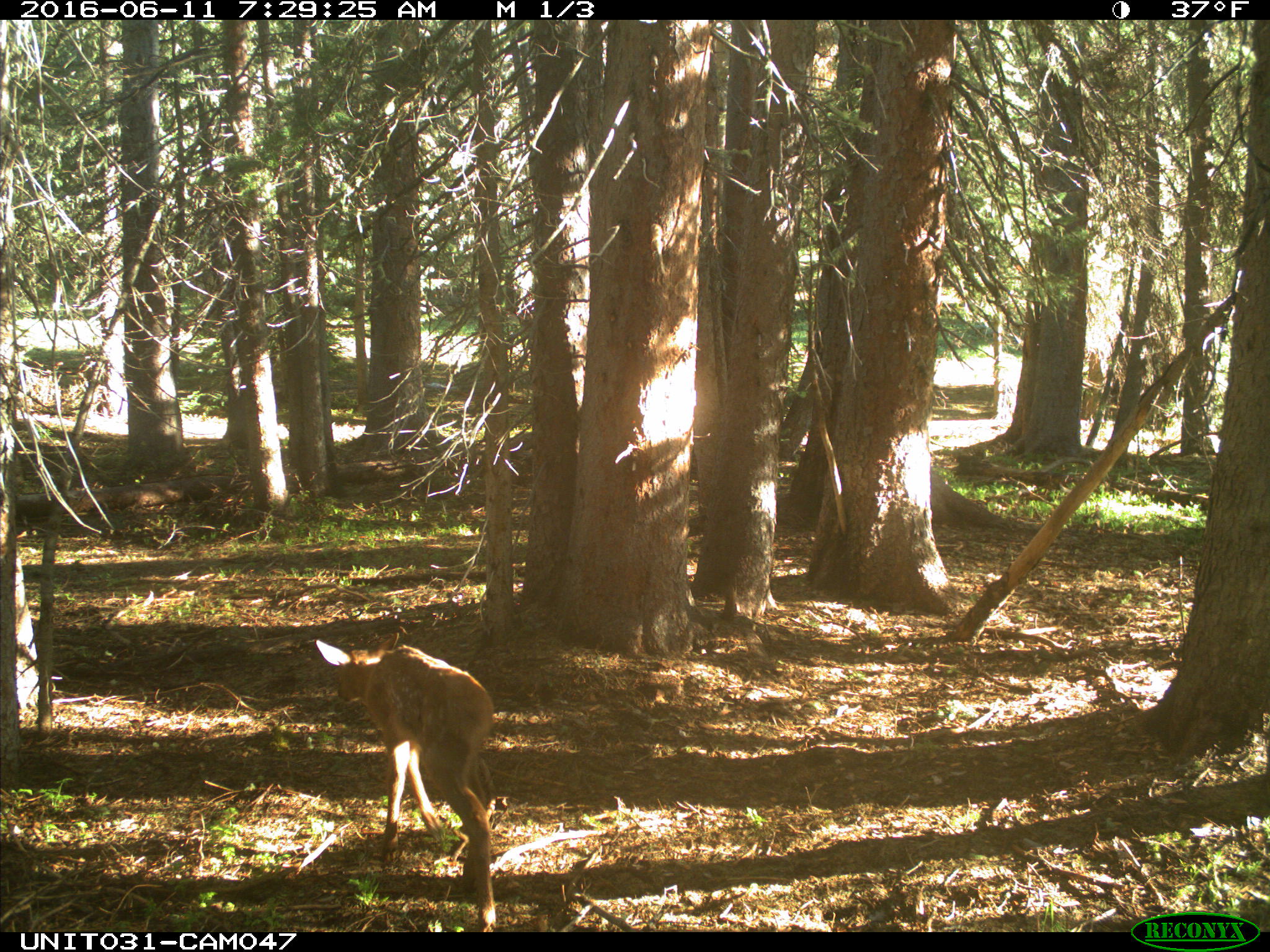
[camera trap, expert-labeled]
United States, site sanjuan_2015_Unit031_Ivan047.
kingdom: Animalia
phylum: Chordata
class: Mammalia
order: Artiodactyla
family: Cervidae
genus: Cervus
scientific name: Cervus elaphus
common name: red deer